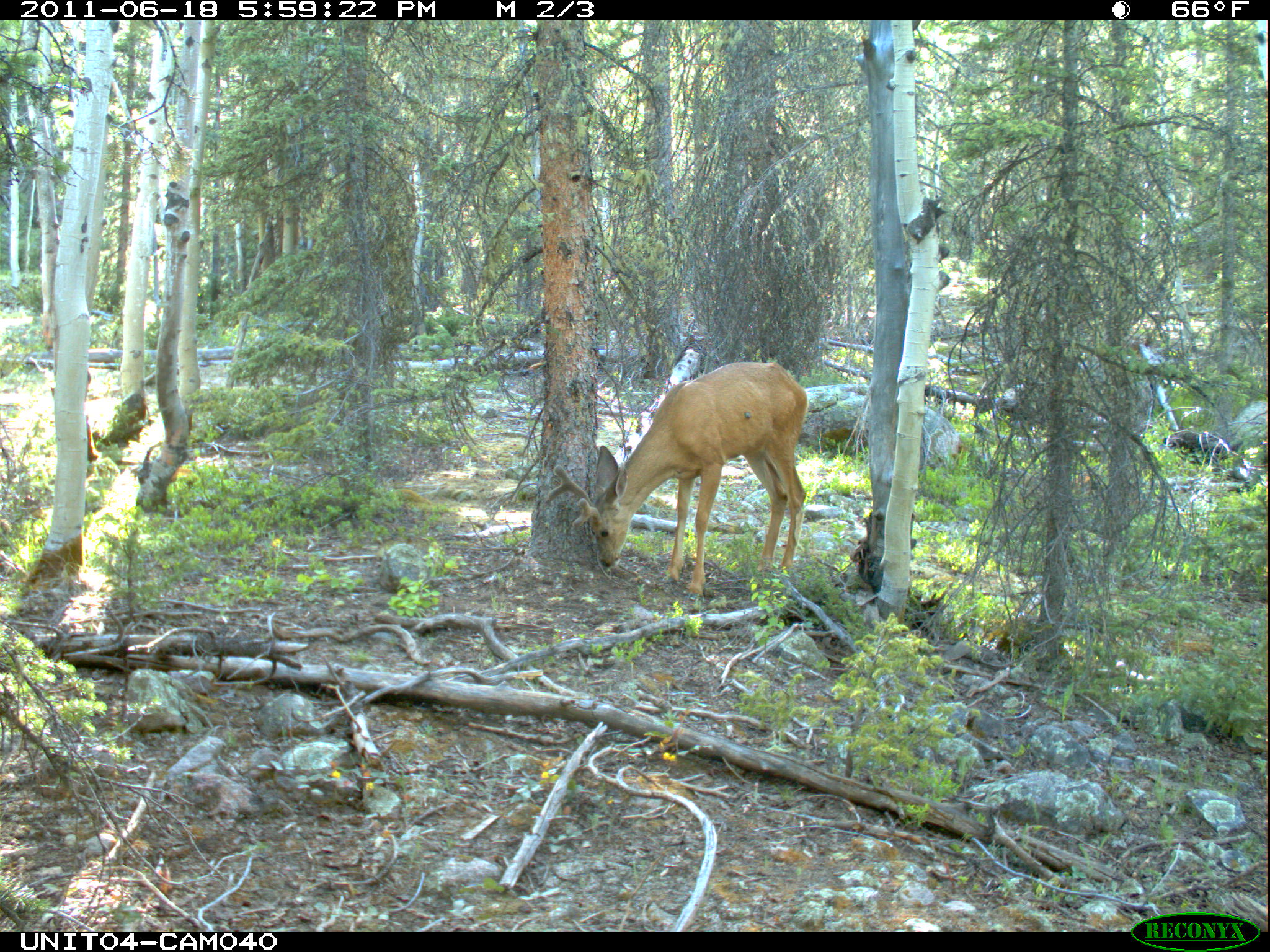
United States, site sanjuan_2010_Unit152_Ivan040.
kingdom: Animalia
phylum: Chordata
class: Mammalia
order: Artiodactyla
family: Cervidae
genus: Odocoileus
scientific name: Odocoileus hemionus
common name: mule deer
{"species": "Odocoileus hemionus (mule deer)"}